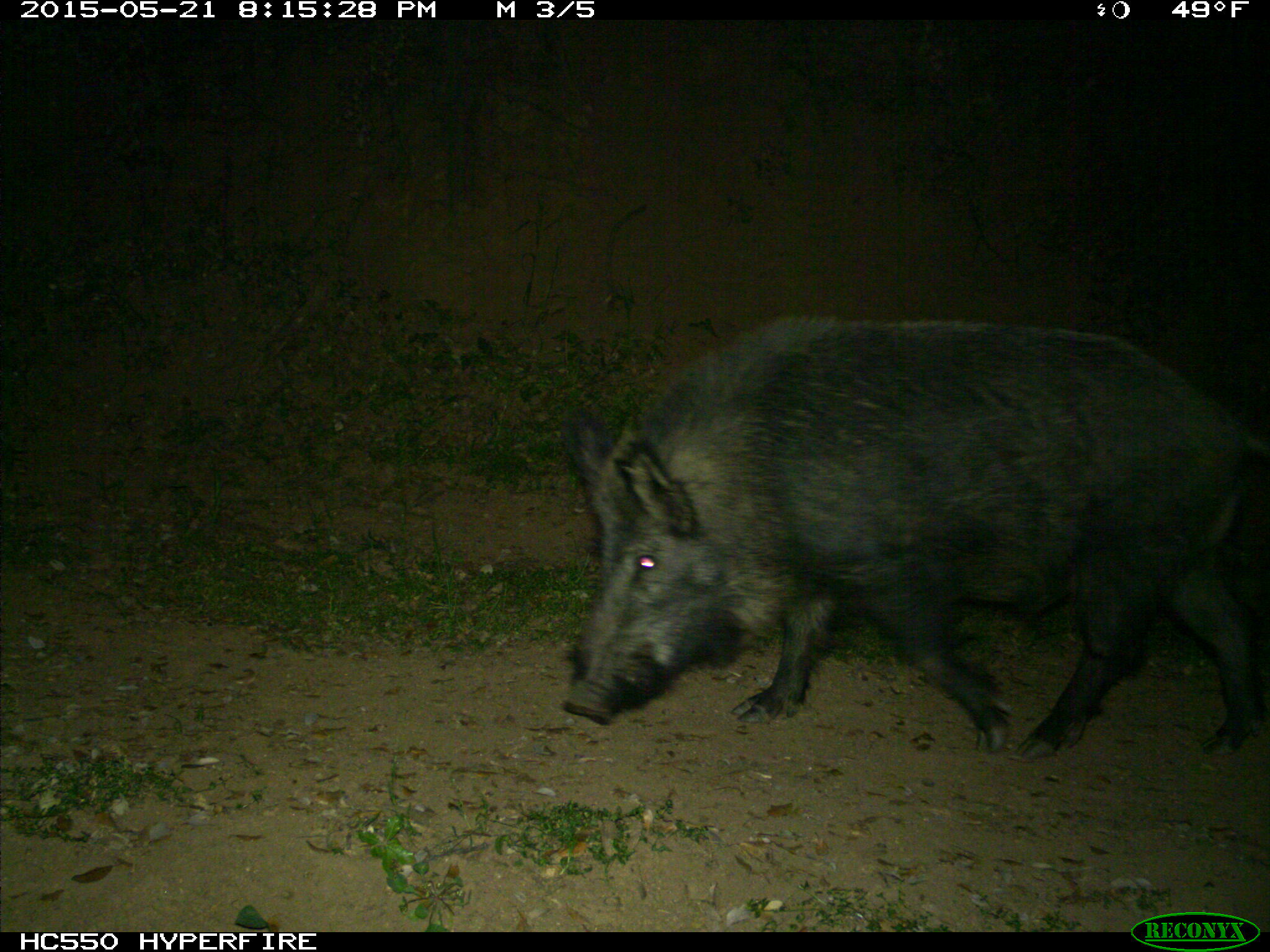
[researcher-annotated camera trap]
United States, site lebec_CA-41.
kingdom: Animalia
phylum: Chordata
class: Mammalia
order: Artiodactyla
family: Suidae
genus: Sus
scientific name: Sus scrofa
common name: wild boar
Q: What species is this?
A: Sus scrofa (wild boar).